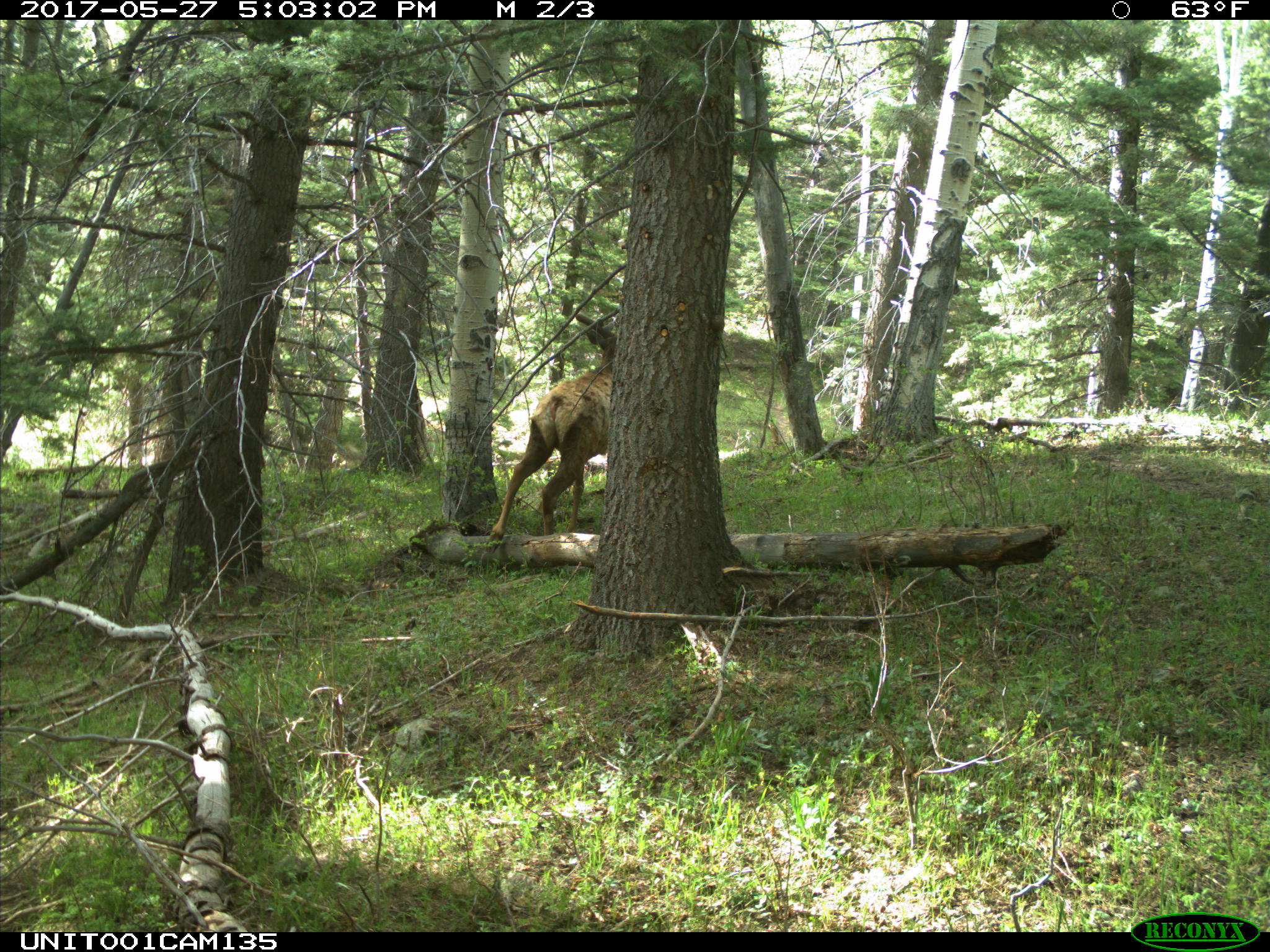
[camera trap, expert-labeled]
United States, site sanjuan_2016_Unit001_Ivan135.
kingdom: Animalia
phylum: Chordata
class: Mammalia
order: Artiodactyla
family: Cervidae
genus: Cervus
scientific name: Cervus elaphus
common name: red deer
Cervus elaphus (red deer).